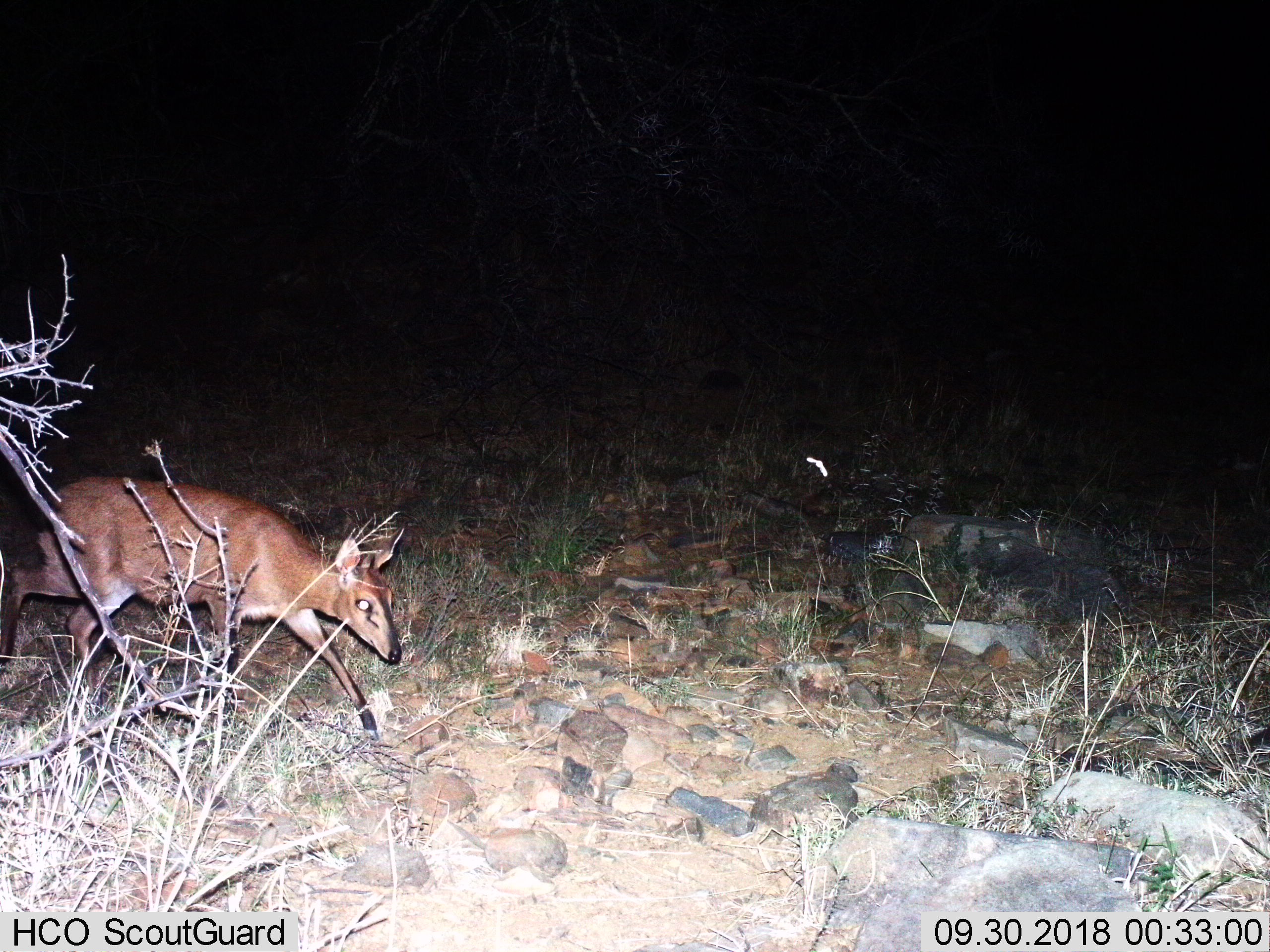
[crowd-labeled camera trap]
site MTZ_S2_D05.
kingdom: Animalia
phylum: Chordata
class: Mammalia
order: Artiodactyla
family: Bovidae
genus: Sylvicapra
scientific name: Sylvicapra grimmia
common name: common duiker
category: duikercommongrey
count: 1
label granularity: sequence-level